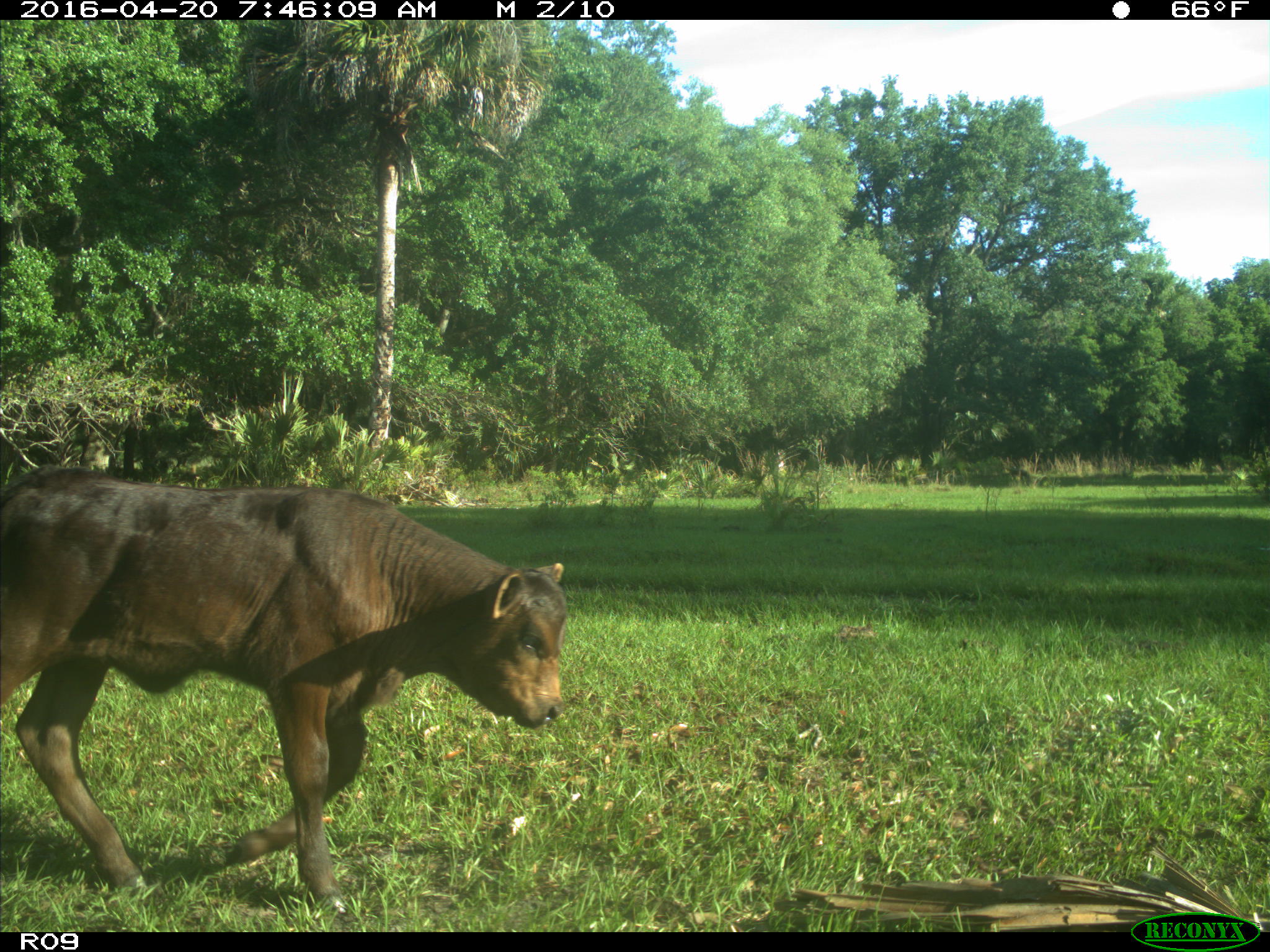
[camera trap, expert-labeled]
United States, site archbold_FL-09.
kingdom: Animalia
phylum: Chordata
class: Mammalia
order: Artiodactyla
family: Bovidae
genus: Bos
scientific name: Bos taurus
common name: domestic cow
Bos taurus (domestic cow).